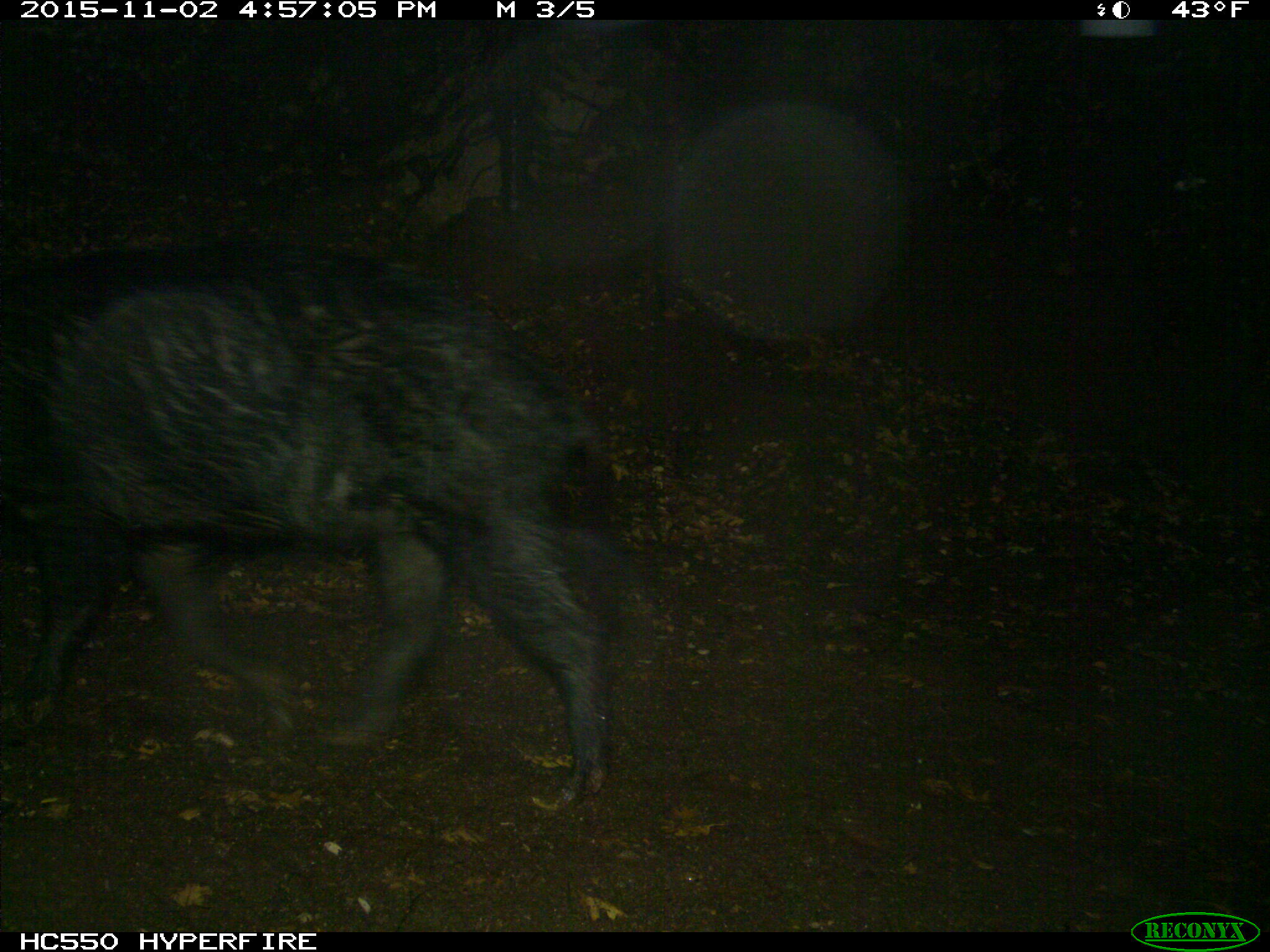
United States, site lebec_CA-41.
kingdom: Animalia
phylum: Chordata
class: Mammalia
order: Artiodactyla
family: Suidae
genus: Sus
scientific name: Sus scrofa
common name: wild boar